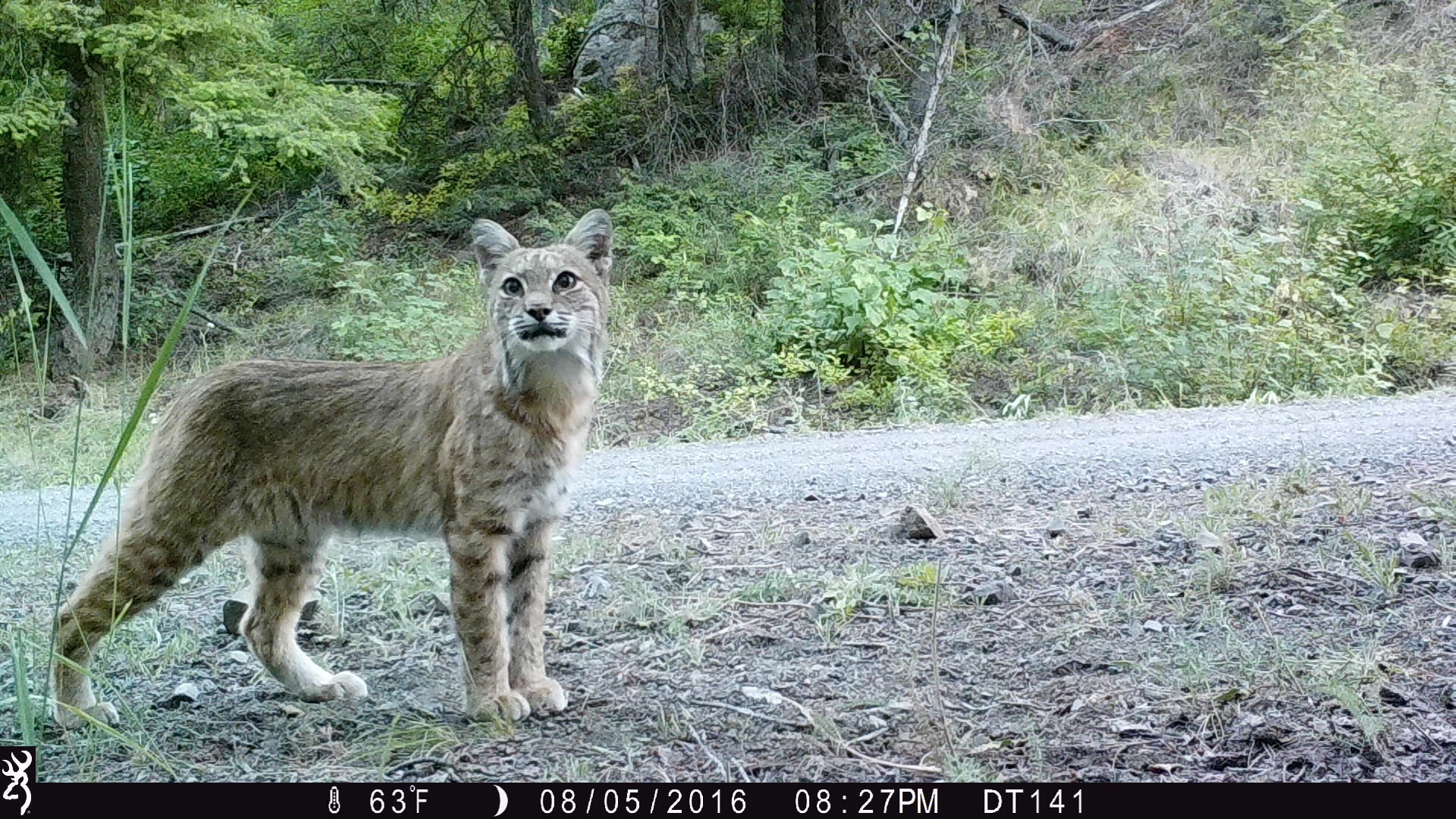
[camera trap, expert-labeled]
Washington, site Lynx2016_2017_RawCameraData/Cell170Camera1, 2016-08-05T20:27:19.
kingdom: Animalia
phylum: Chordata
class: Mammalia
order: Carnivora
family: Felidae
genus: Lynx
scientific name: Lynx rufus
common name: bobcat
Lynx rufus (bobcat). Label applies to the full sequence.